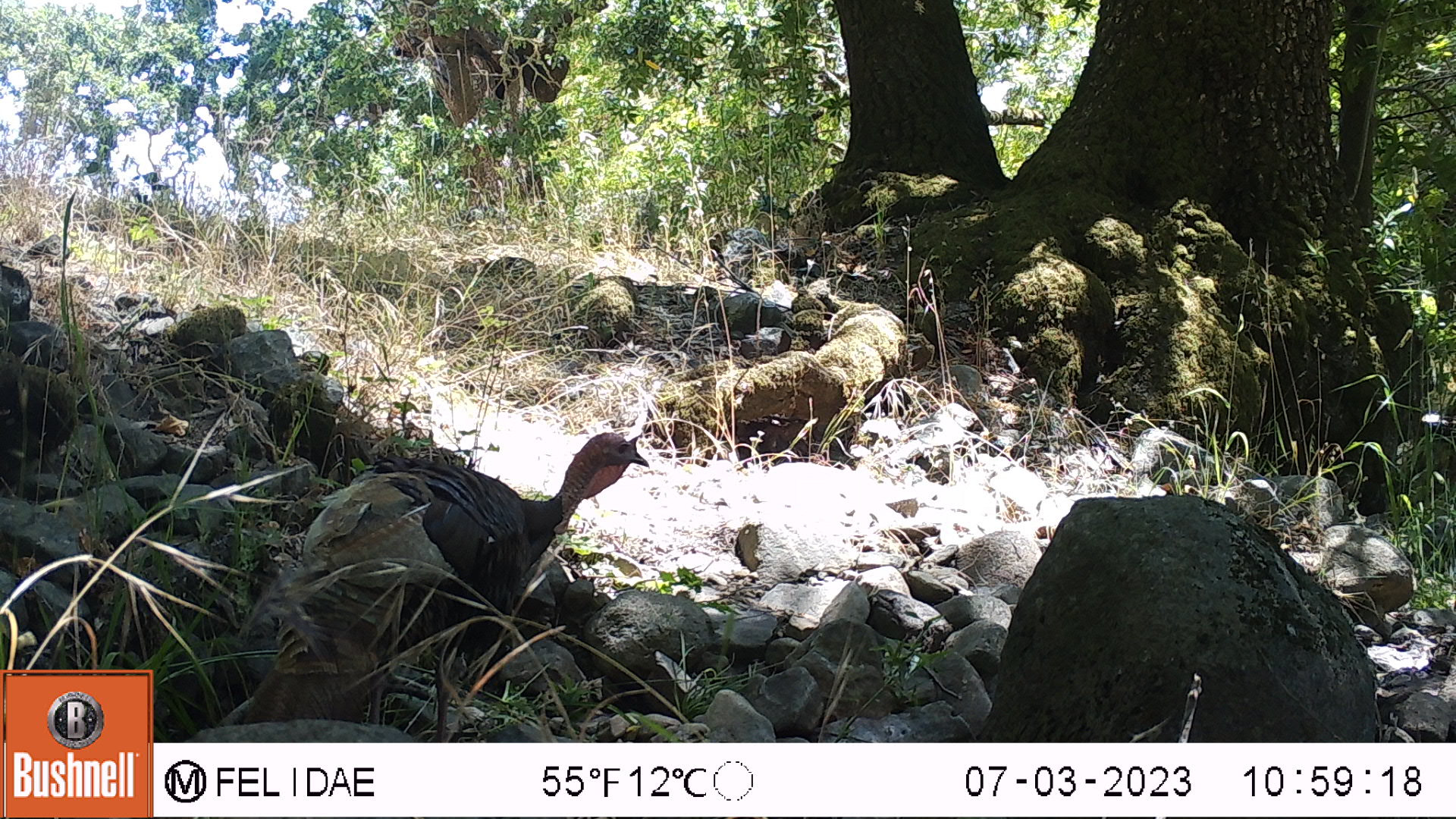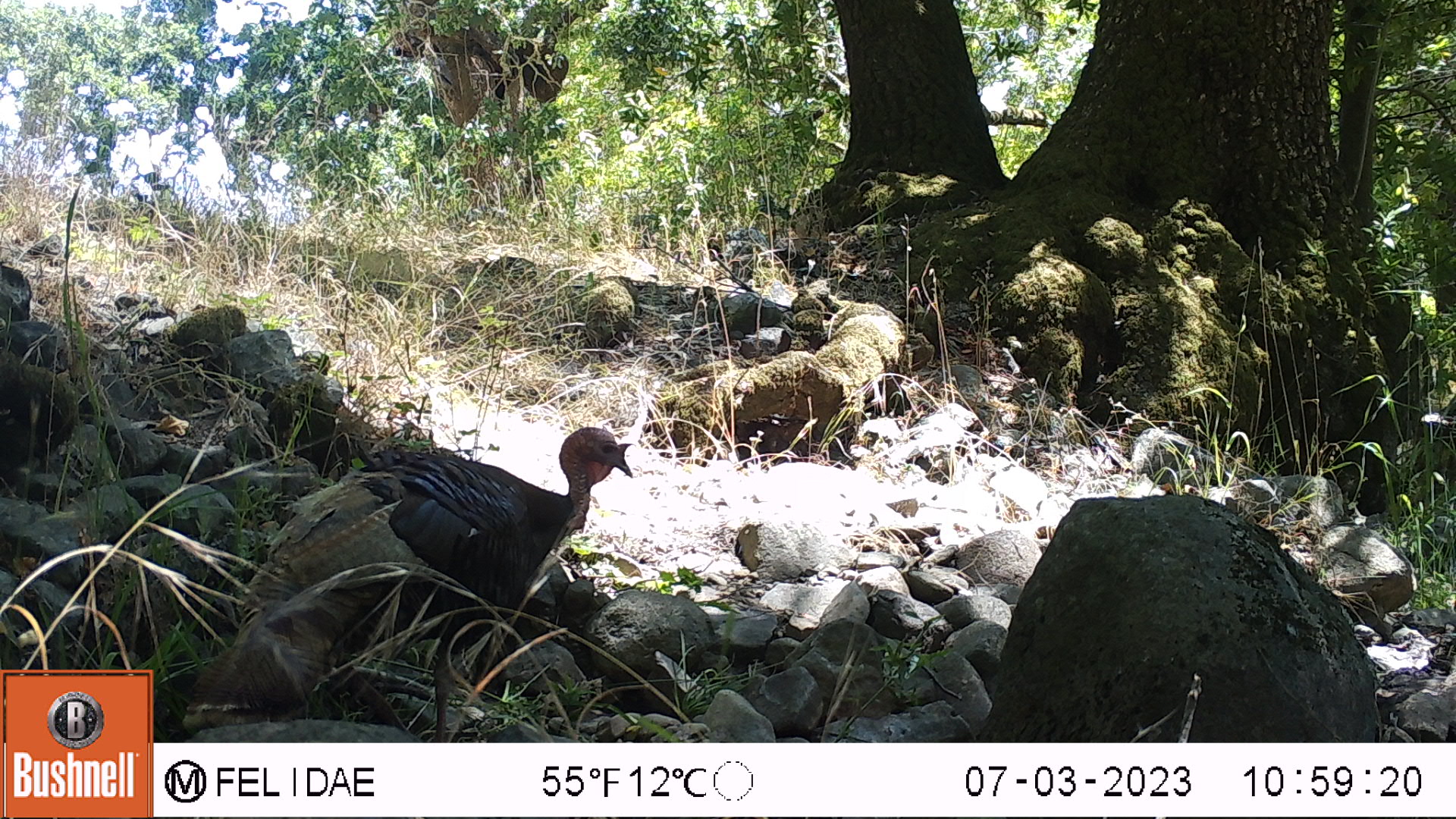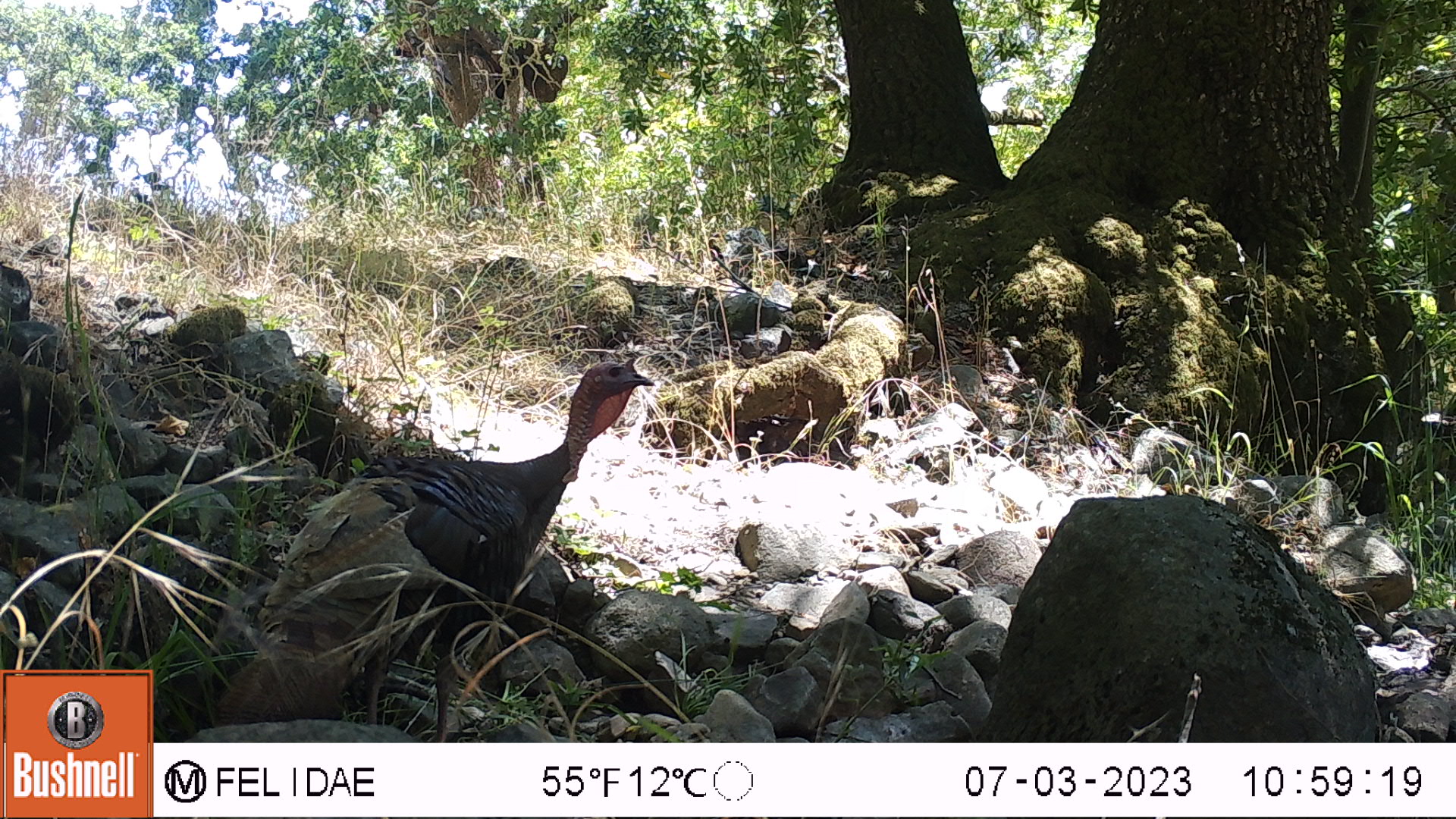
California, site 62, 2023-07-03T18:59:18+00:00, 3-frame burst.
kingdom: Animalia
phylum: Chordata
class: Aves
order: Galliformes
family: Phasianidae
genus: Meleagris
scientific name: Meleagris gallopavo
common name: turkey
Turkey (Meleagris gallopavo).